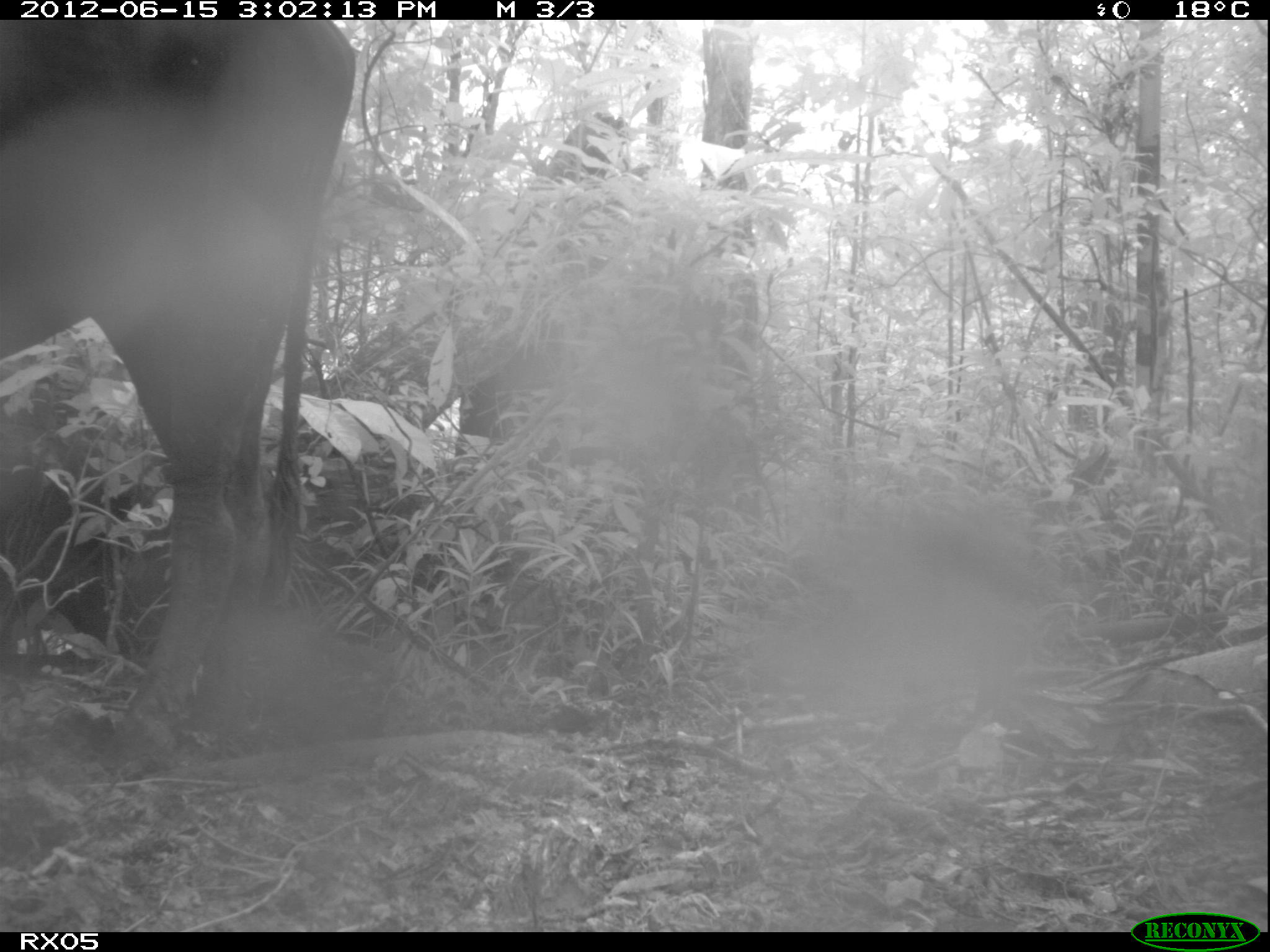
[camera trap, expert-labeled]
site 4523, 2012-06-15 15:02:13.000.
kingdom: Animalia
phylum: Chordata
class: Mammalia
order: Artiodactyla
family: Bovidae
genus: Bos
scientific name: Bos taurus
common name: domestic cattle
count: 1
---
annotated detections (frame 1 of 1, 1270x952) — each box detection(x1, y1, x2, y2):
bos taurus: detection(0, 19, 357, 783)